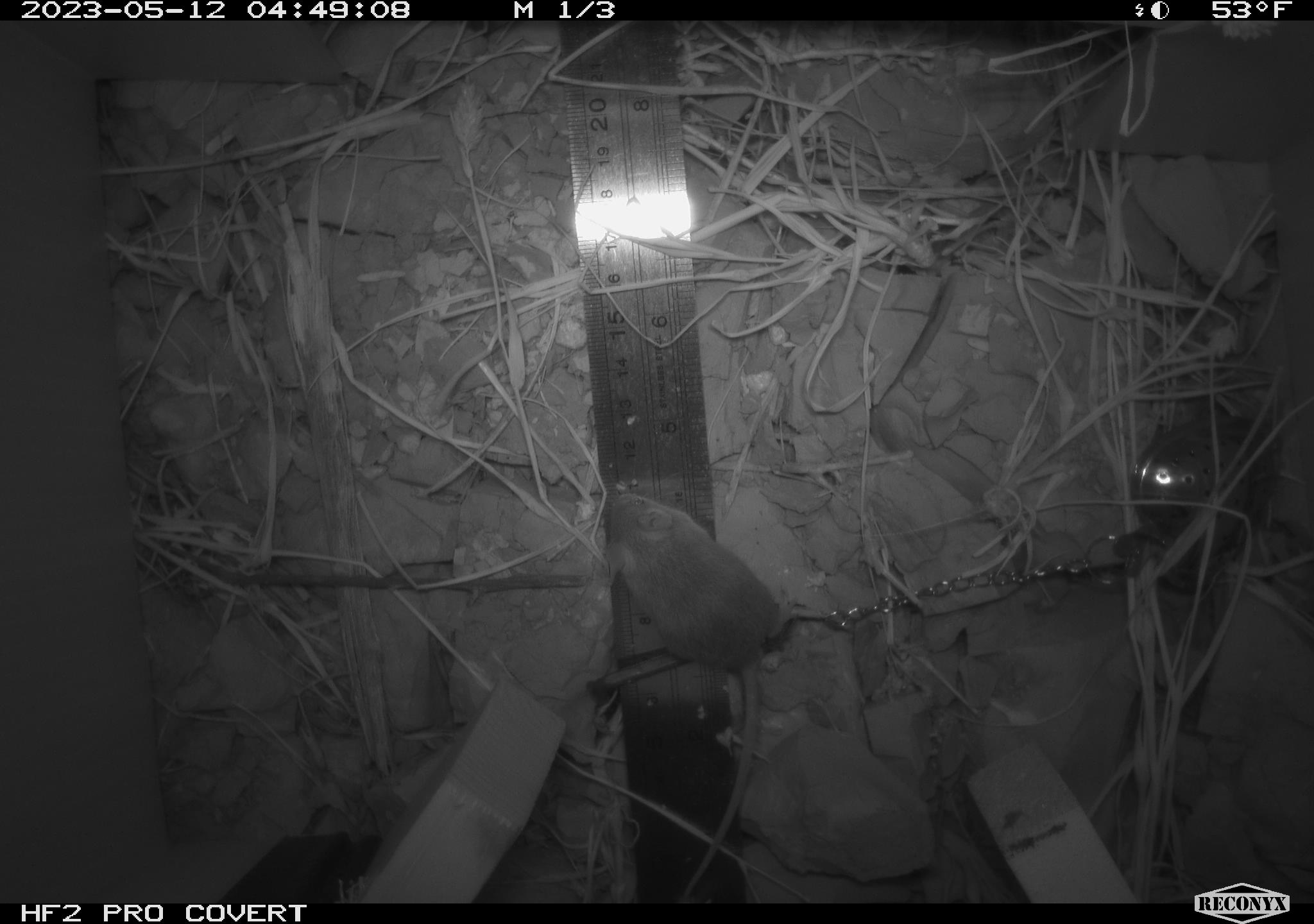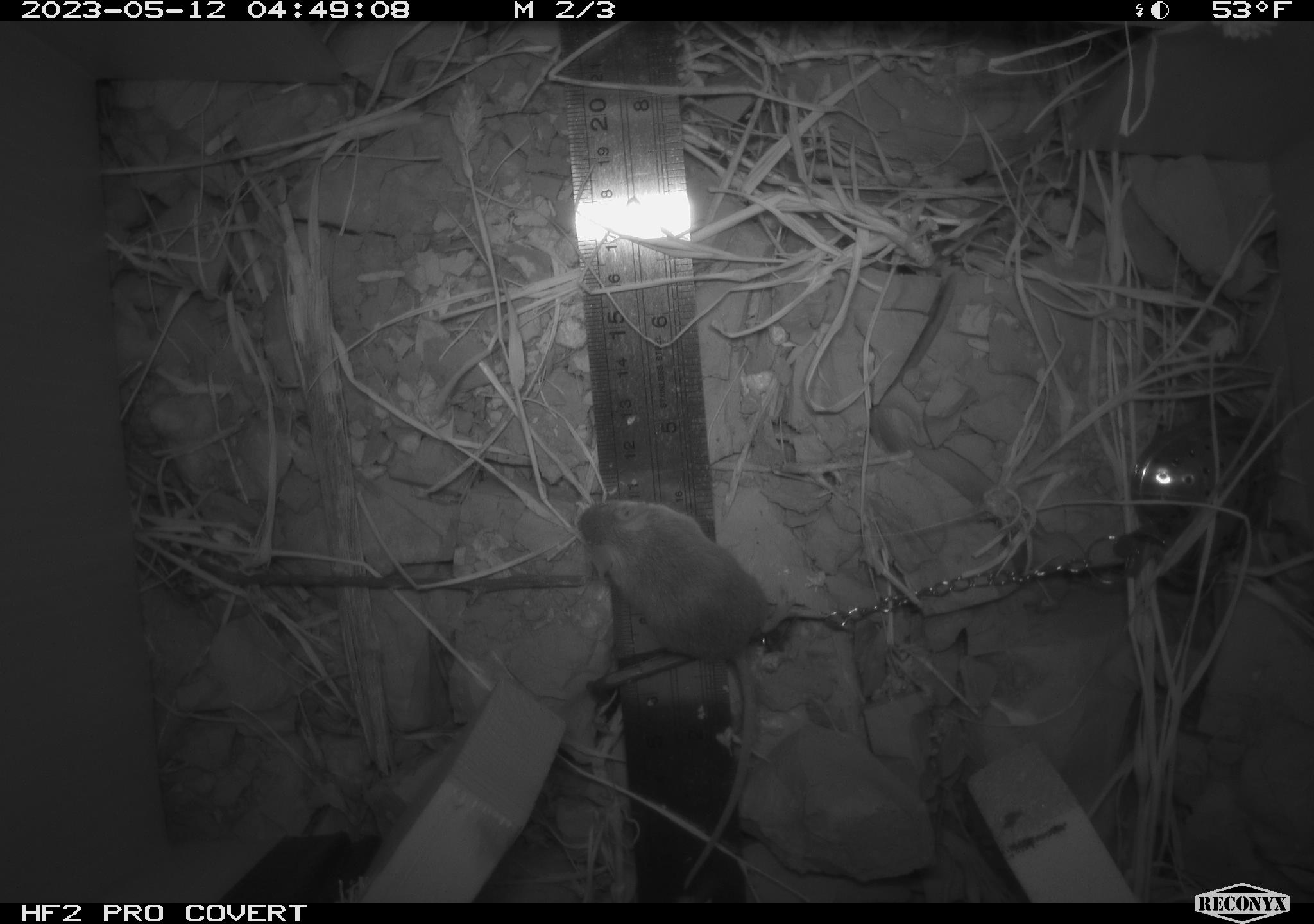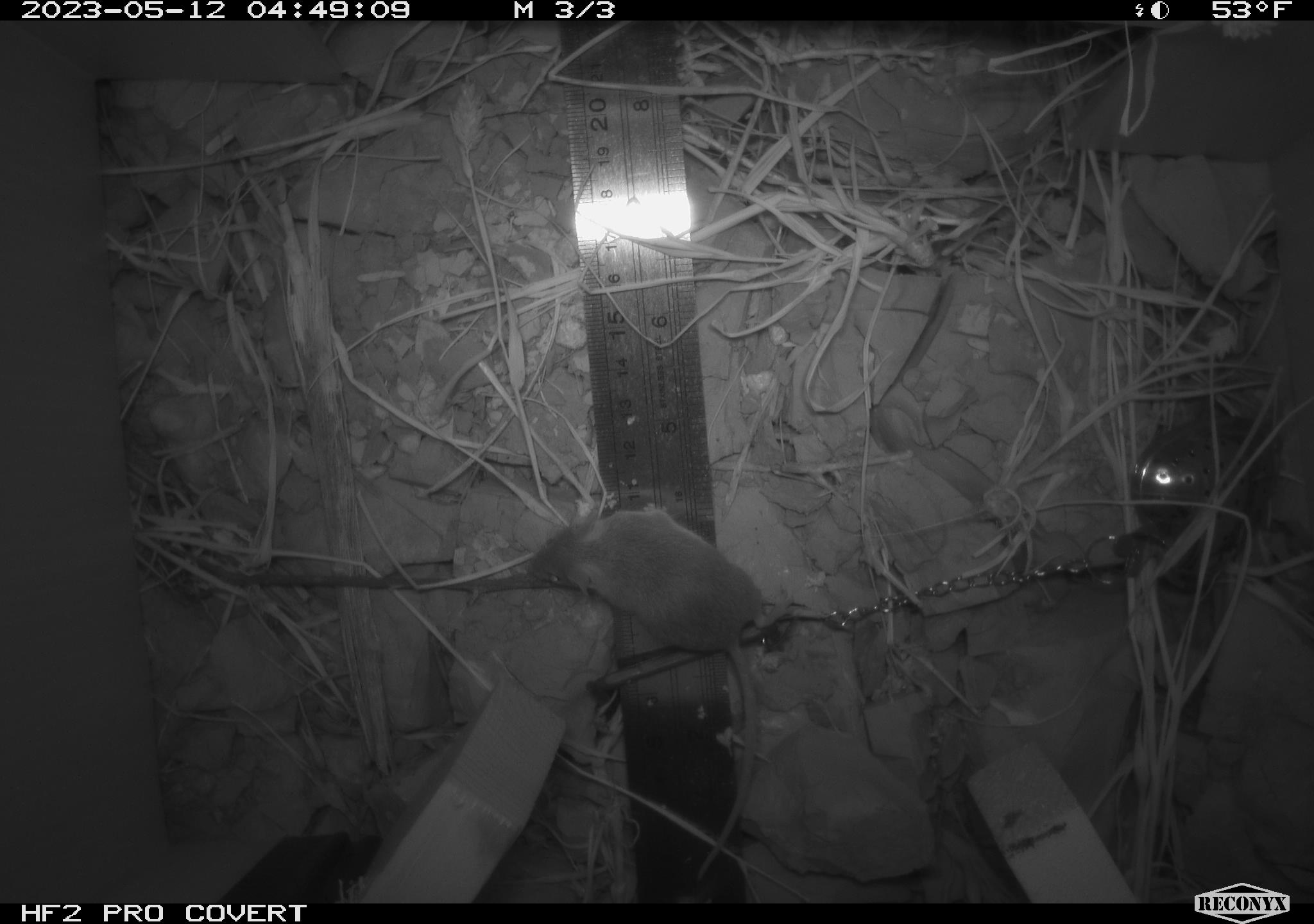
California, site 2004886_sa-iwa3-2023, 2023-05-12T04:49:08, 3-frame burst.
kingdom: Animalia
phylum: Chordata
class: Mammalia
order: Rodentia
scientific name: Rodentia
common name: mouse species